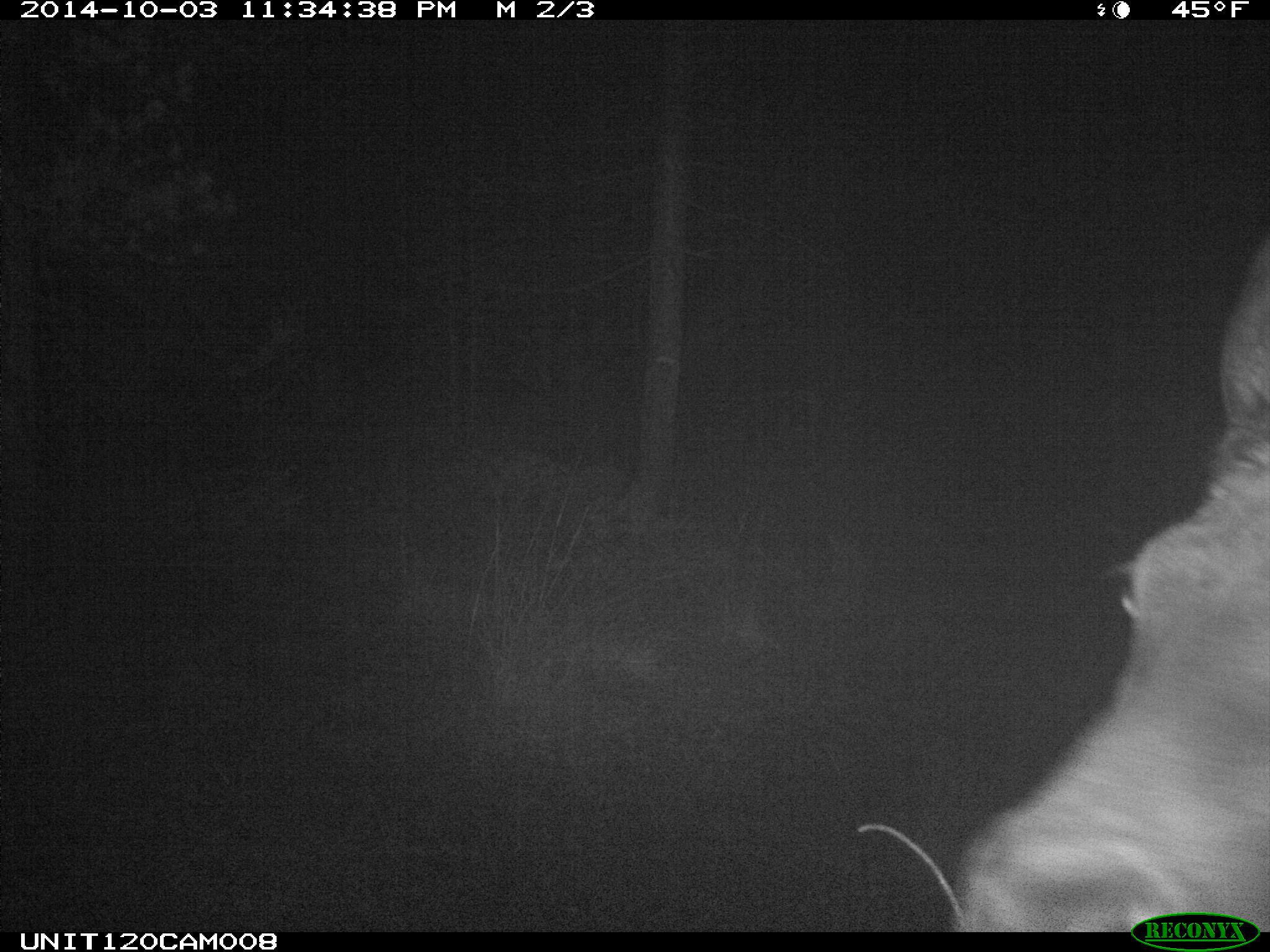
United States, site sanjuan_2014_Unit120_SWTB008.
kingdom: Animalia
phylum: Chordata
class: Mammalia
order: Artiodactyla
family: Cervidae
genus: Cervus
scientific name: Cervus elaphus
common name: red deer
Cervus elaphus (red deer).